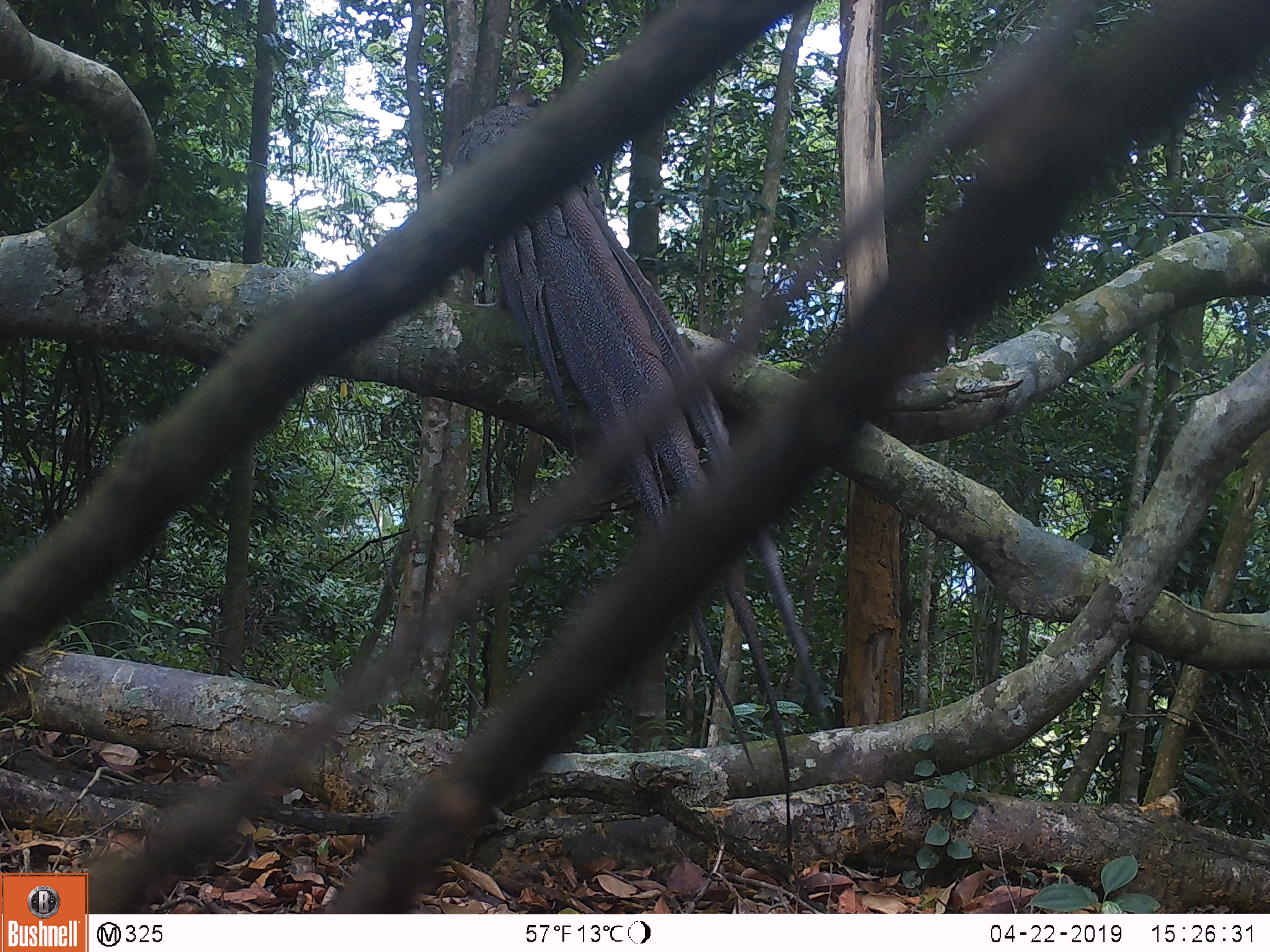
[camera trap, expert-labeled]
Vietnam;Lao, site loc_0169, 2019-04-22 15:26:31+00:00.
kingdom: Animalia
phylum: Chordata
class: Aves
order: Galliformes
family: Phasianidae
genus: Rheinardia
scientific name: Rheinardia ocellata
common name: crested argus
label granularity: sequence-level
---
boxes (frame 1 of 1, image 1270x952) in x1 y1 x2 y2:
crested argus: 454 89 838 866